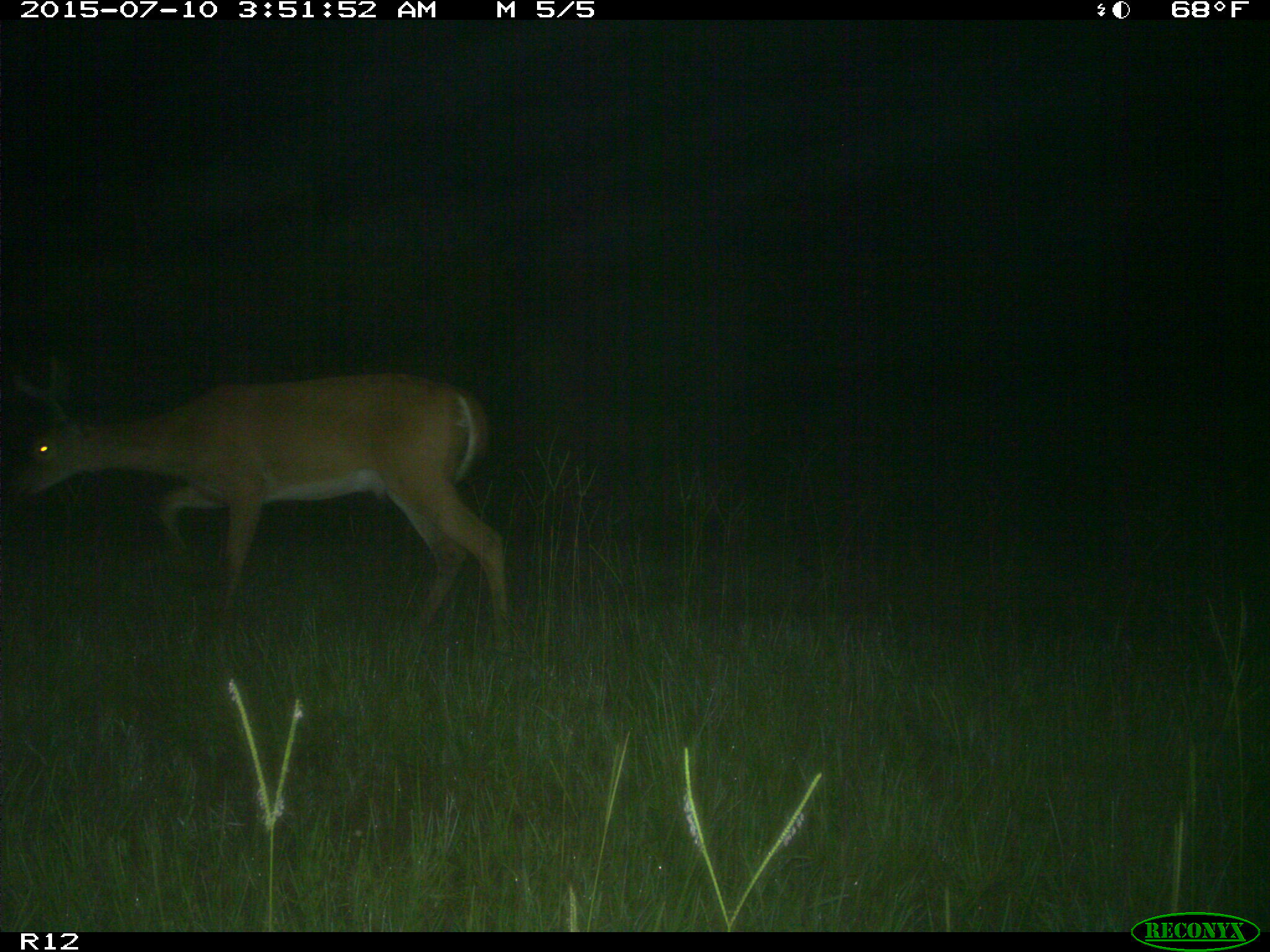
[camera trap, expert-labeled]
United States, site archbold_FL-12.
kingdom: Animalia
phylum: Chordata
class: Mammalia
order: Artiodactyla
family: Cervidae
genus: Odocoileus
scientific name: Odocoileus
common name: deer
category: unidentified deer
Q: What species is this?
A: Unidentified deer (deer) (Odocoileus).